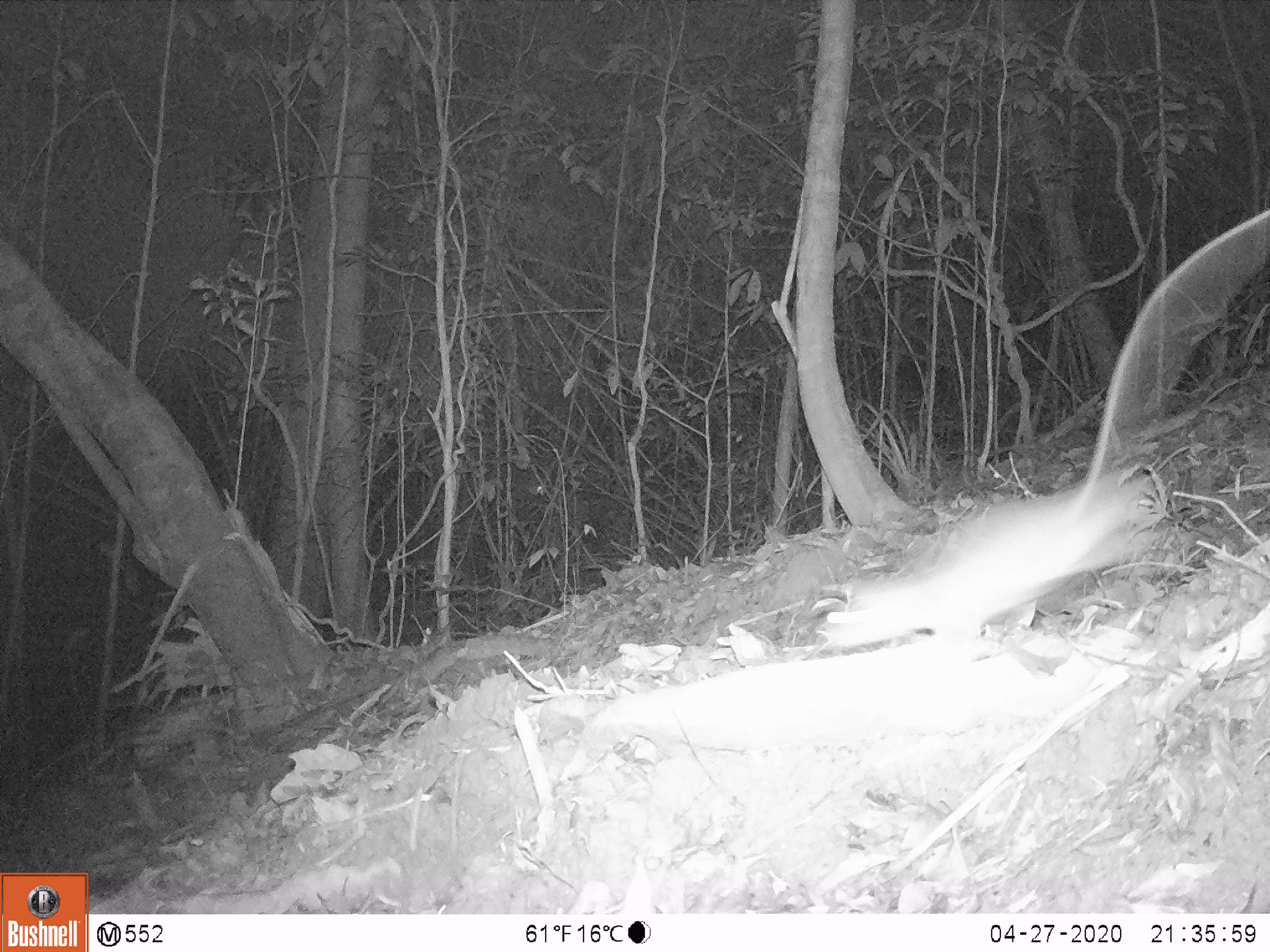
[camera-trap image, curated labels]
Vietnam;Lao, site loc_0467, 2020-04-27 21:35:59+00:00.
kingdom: Animalia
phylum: Chordata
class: Mammalia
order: Rodentia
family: Muridae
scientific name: Muridae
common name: old-world mice and rats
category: unidentified murid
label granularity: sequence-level